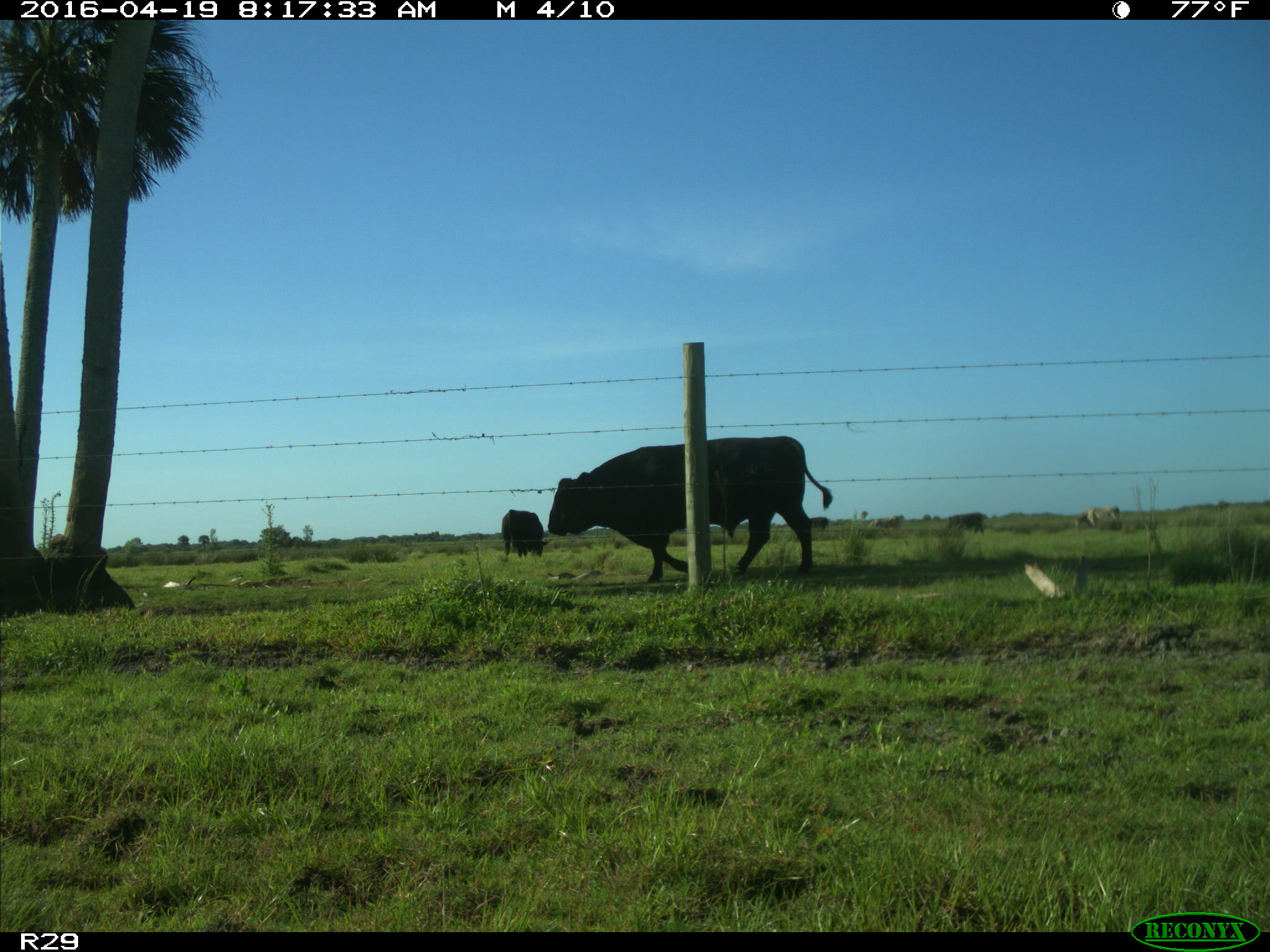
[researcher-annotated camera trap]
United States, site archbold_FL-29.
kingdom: Animalia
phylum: Chordata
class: Mammalia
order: Artiodactyla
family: Bovidae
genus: Bos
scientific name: Bos taurus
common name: domestic cow